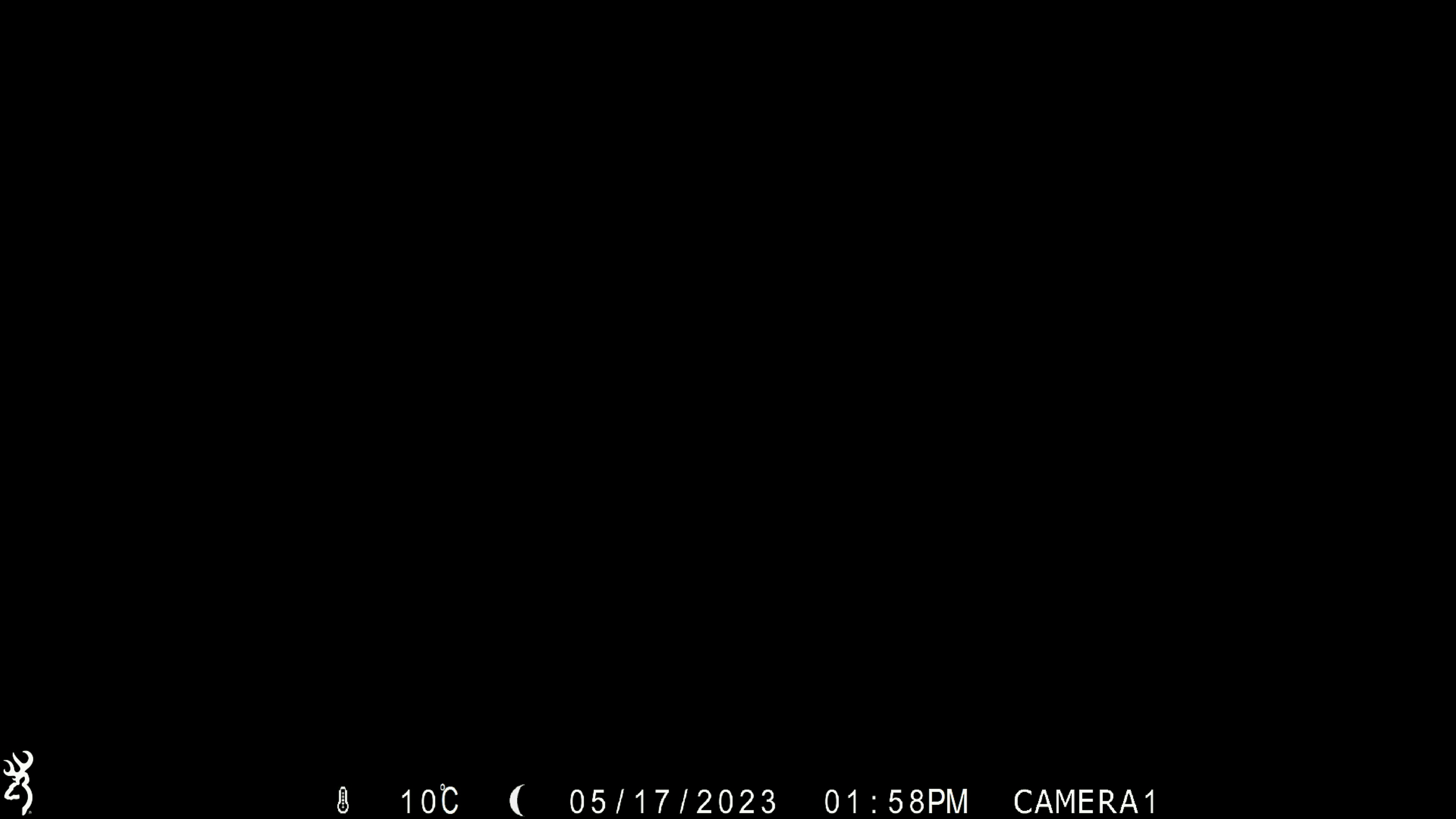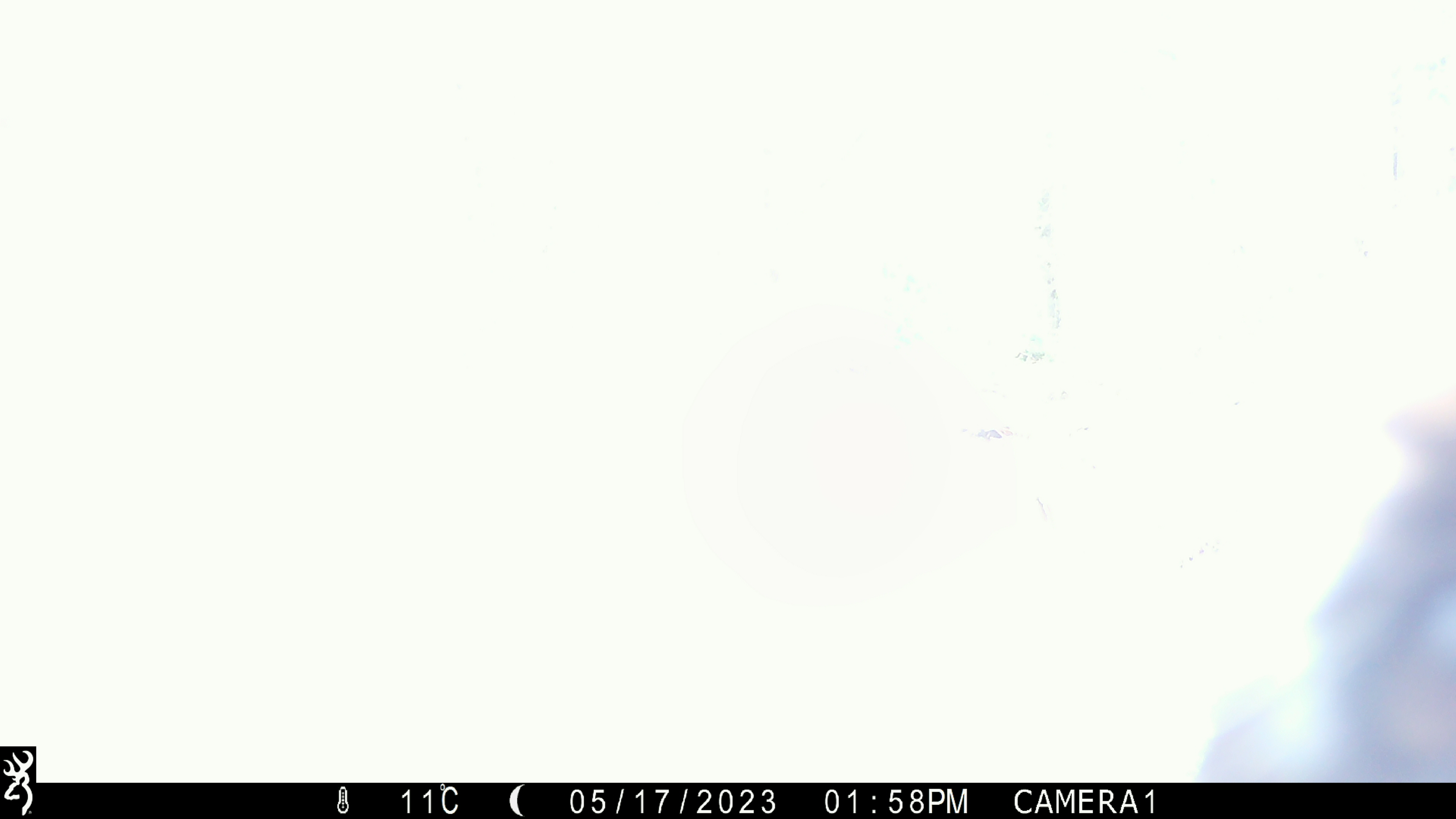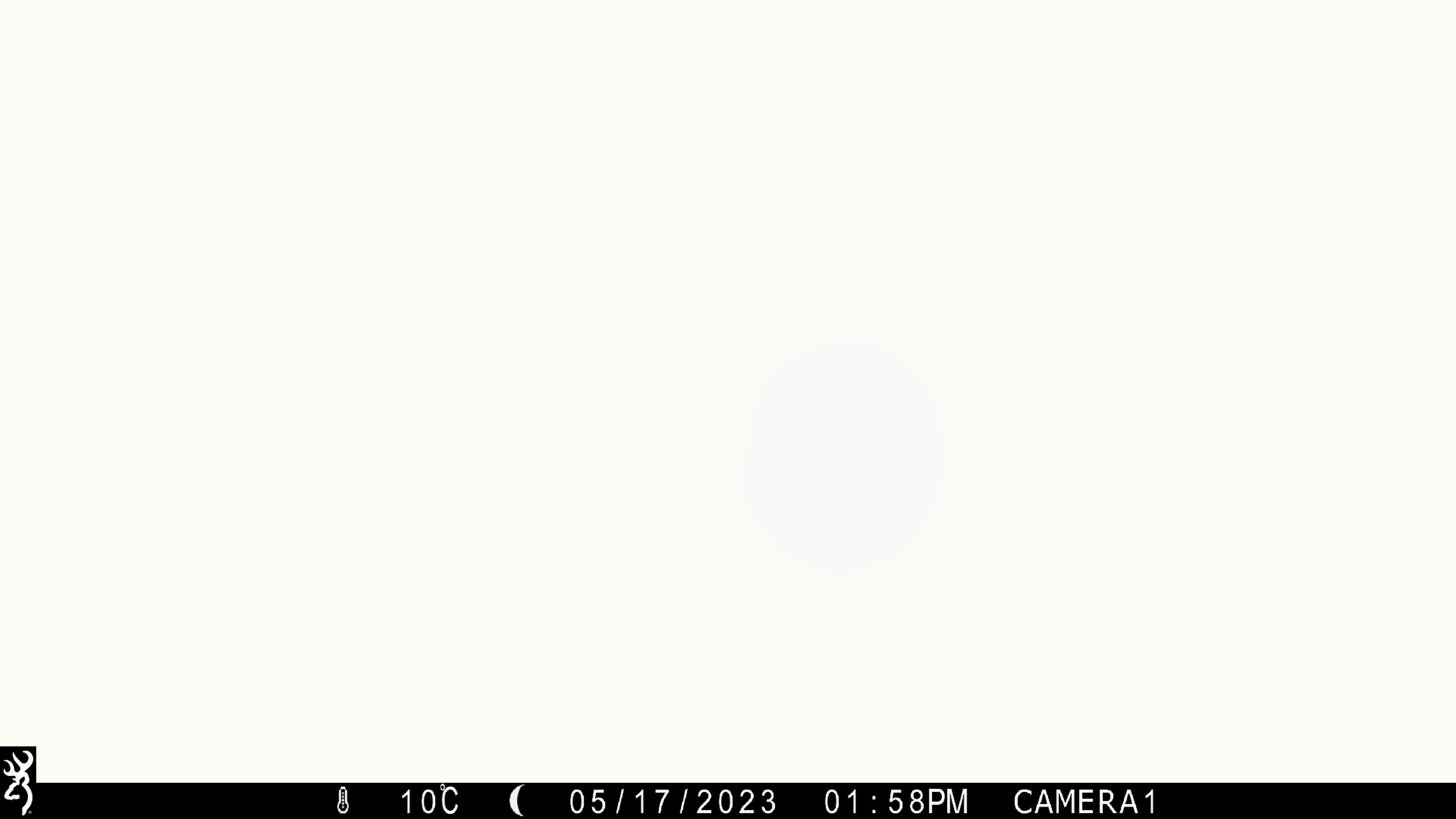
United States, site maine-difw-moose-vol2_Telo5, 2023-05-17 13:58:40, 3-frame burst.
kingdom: Animalia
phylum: Chordata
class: Mammalia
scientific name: Mammalia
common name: mammal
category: mammal sp.